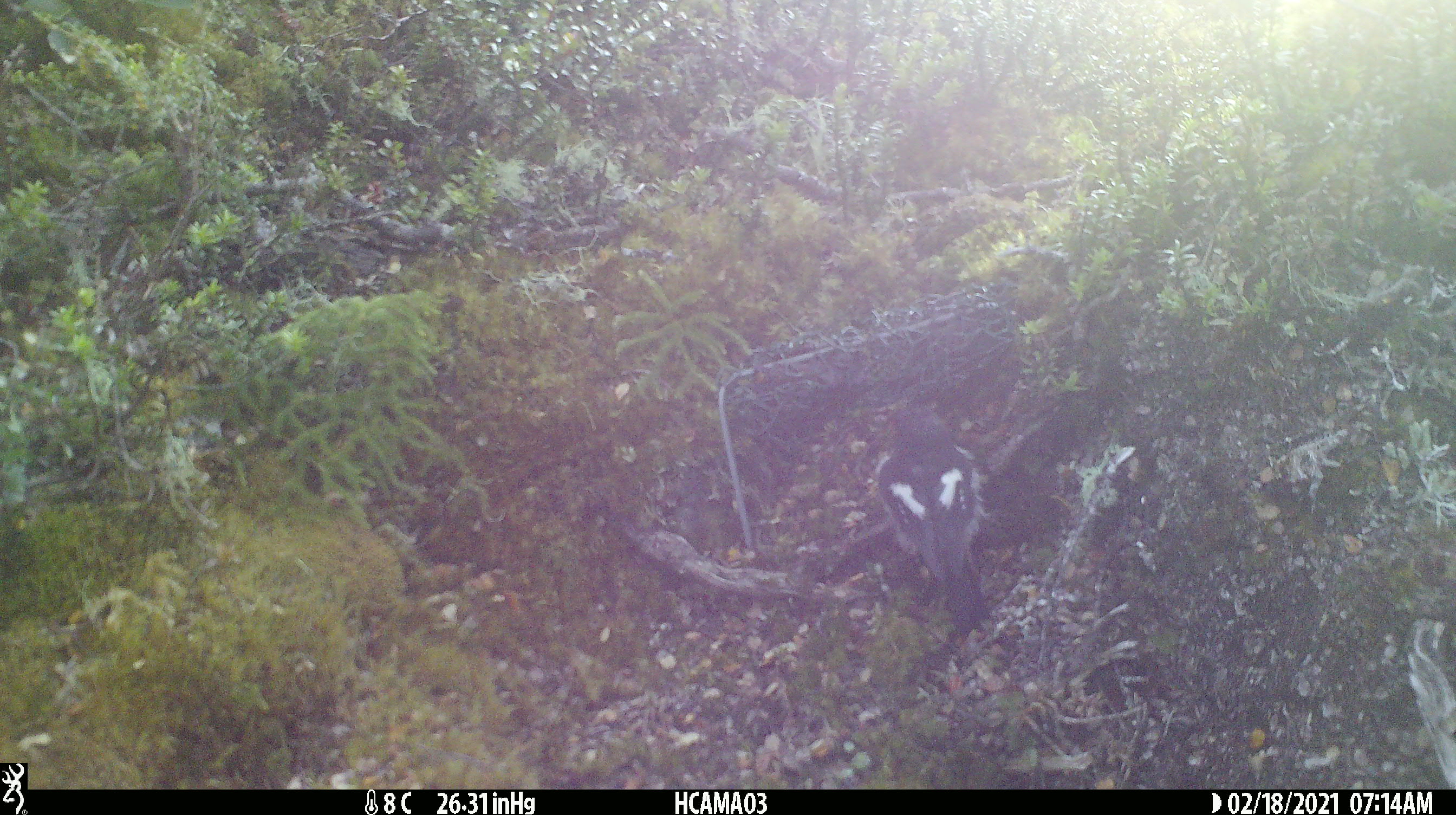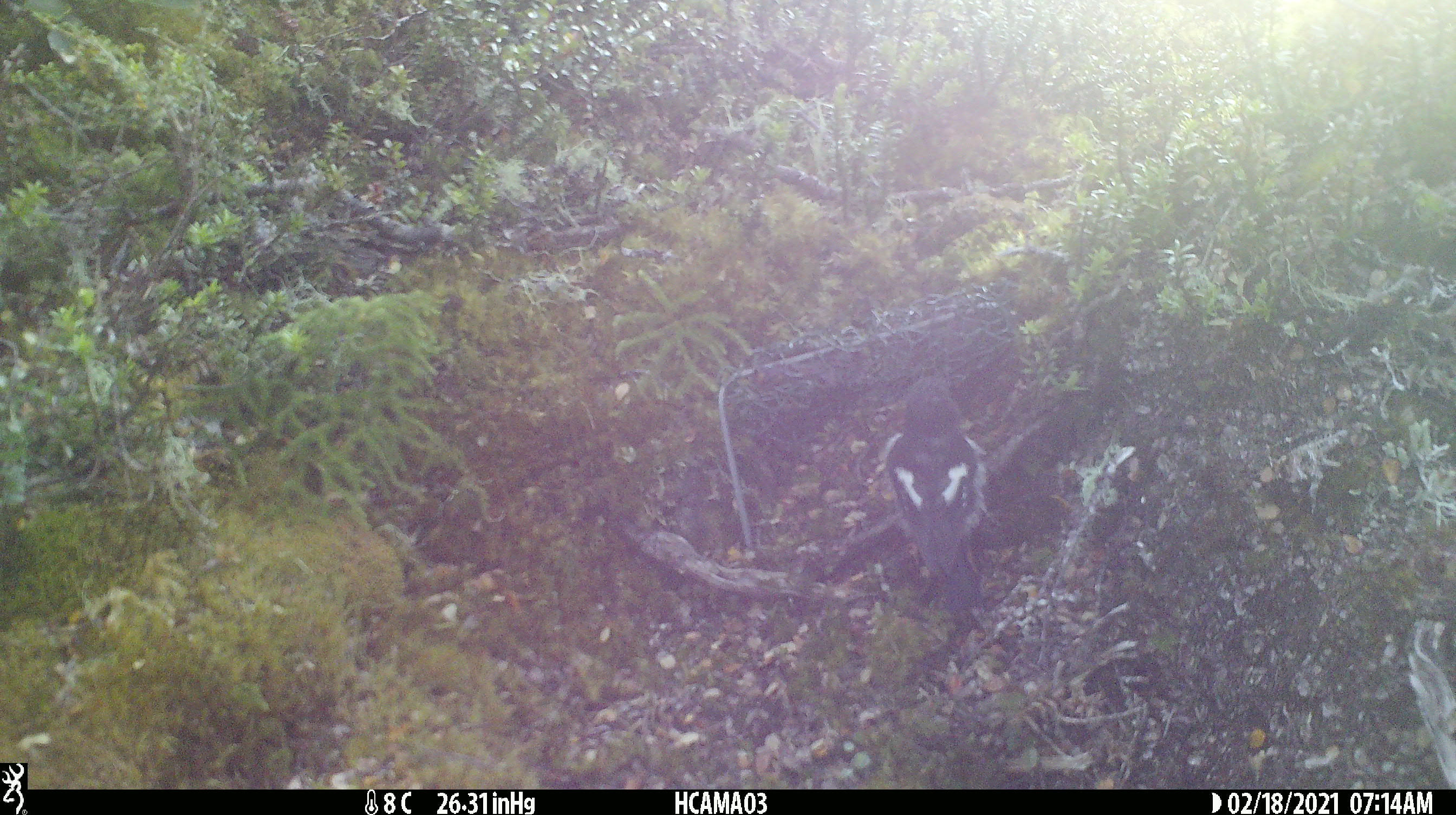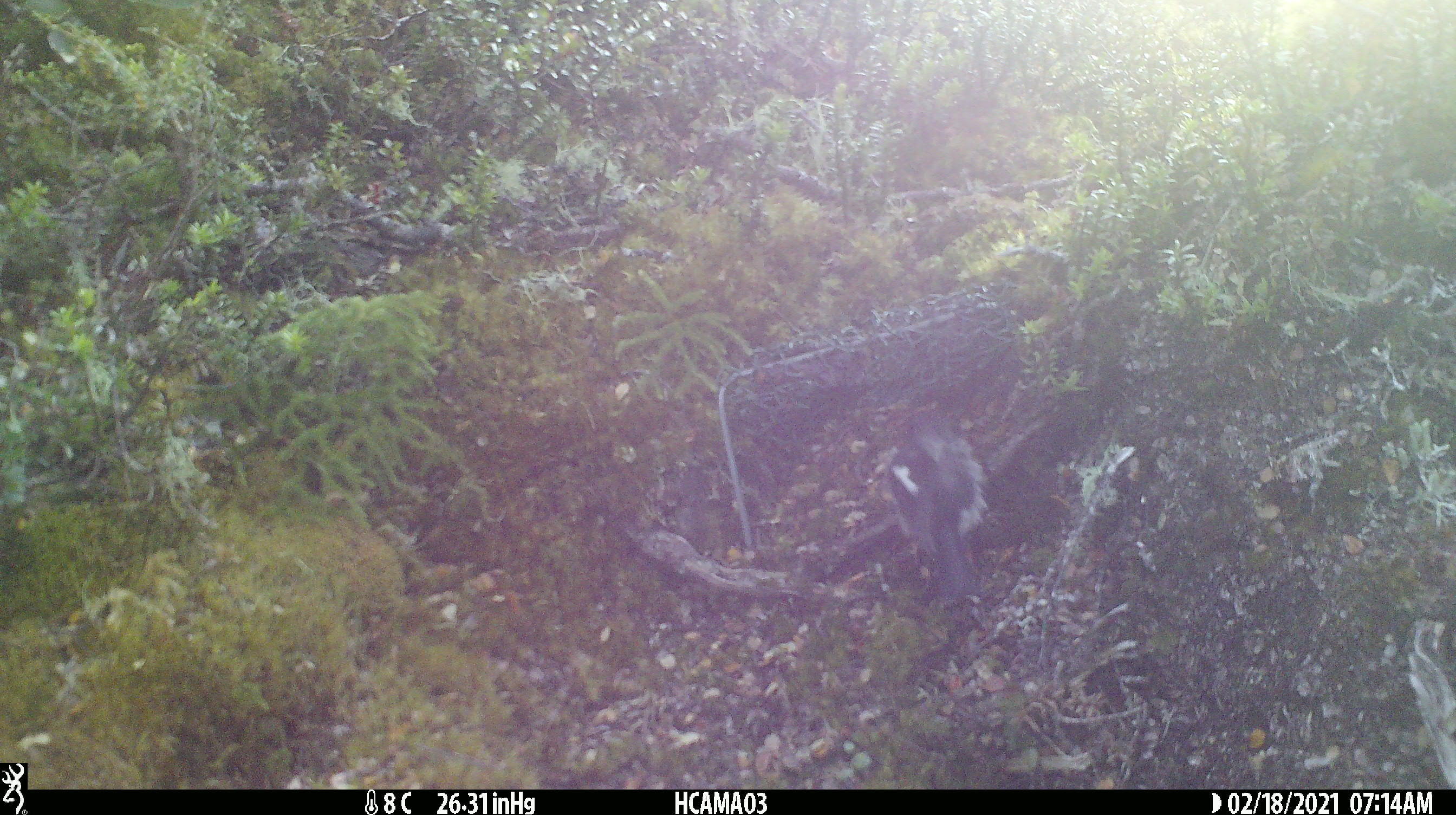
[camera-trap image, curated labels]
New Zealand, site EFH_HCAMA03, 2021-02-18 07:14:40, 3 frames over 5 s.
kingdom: Animalia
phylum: Chordata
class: Aves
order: Passeriformes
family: Petroicidae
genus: Petroica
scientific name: Petroica macrocephala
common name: tomtit